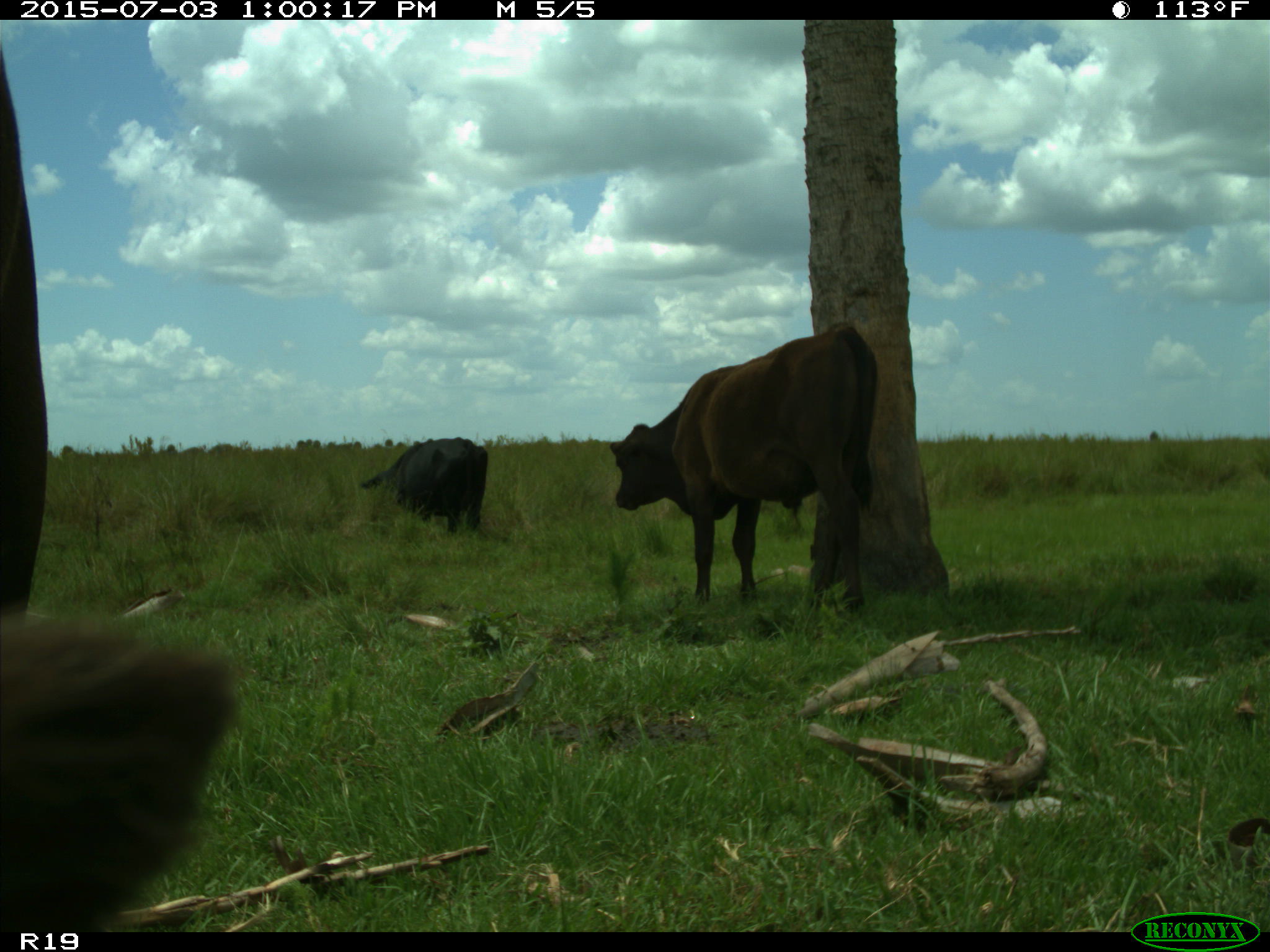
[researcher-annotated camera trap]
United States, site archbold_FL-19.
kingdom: Animalia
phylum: Chordata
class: Mammalia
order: Artiodactyla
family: Bovidae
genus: Bos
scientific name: Bos taurus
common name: domestic cow